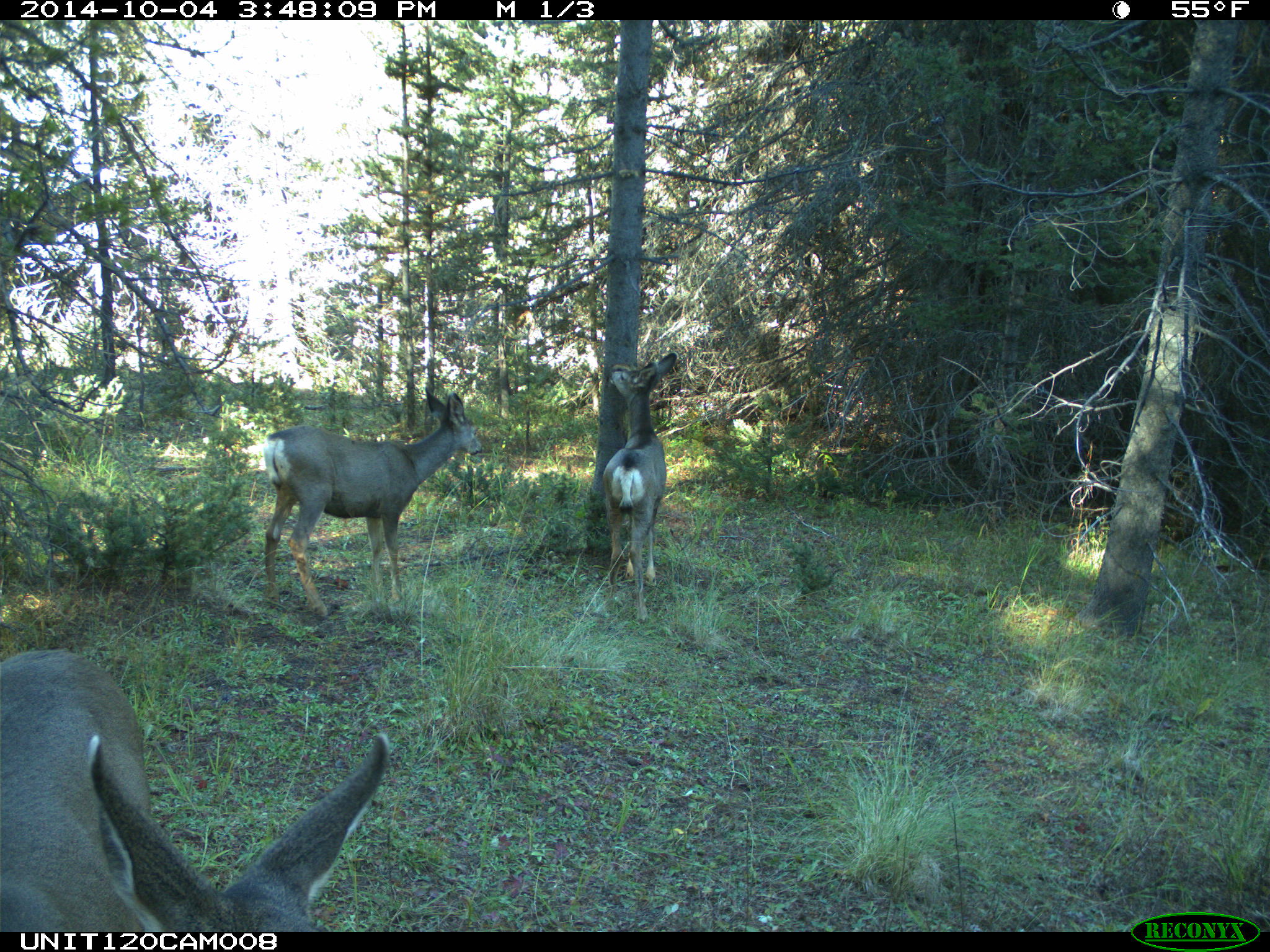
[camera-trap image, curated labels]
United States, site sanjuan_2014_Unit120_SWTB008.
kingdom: Animalia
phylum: Chordata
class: Mammalia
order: Artiodactyla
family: Cervidae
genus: Odocoileus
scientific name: Odocoileus hemionus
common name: mule deer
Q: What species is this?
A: Odocoileus hemionus (mule deer).